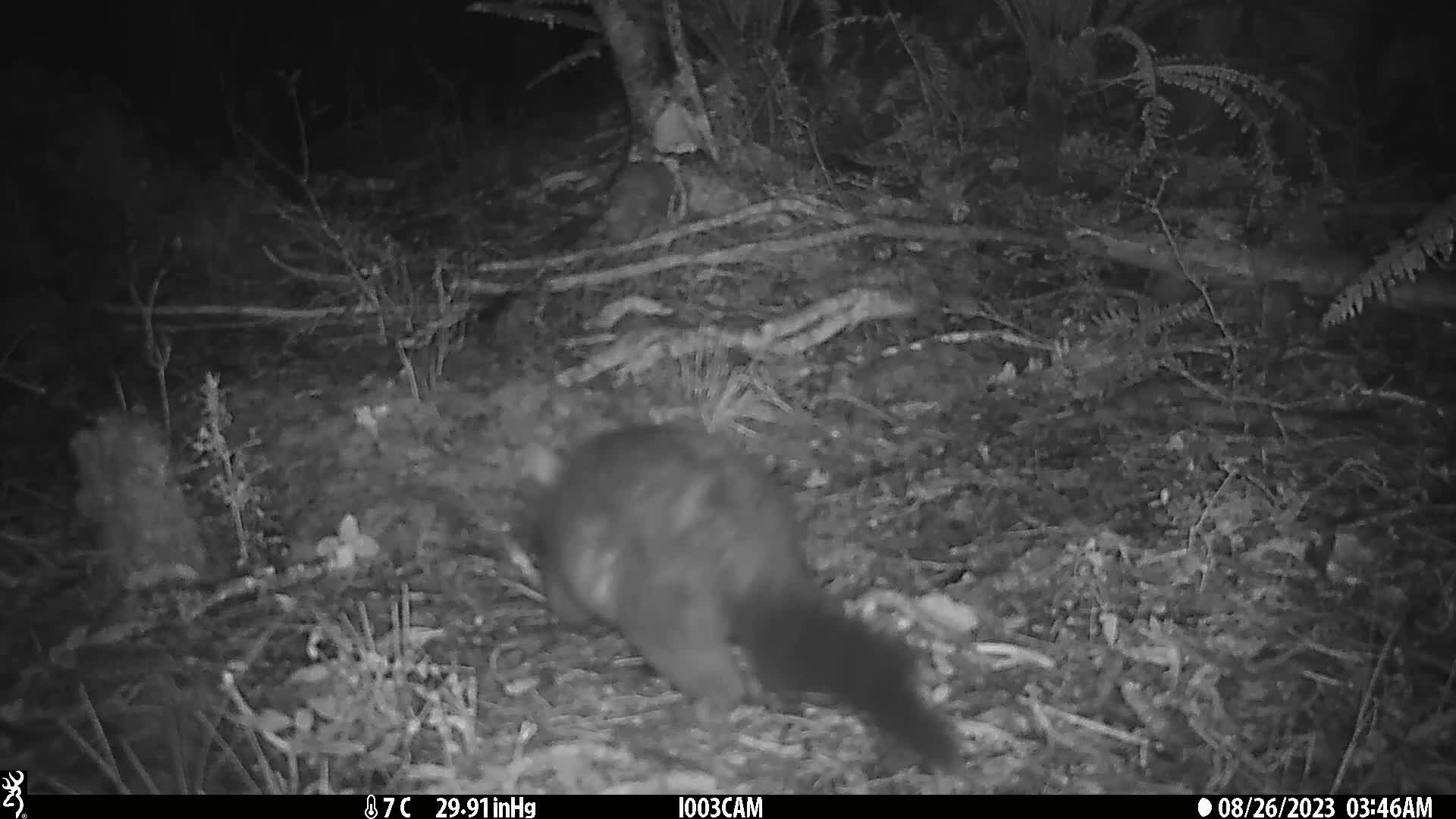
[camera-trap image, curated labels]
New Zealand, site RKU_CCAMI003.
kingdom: Animalia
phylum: Chordata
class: Mammalia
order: Diprotodontia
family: Phalangeridae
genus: Trichosurus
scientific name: Trichosurus vulpecula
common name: common brushtail possum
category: possum